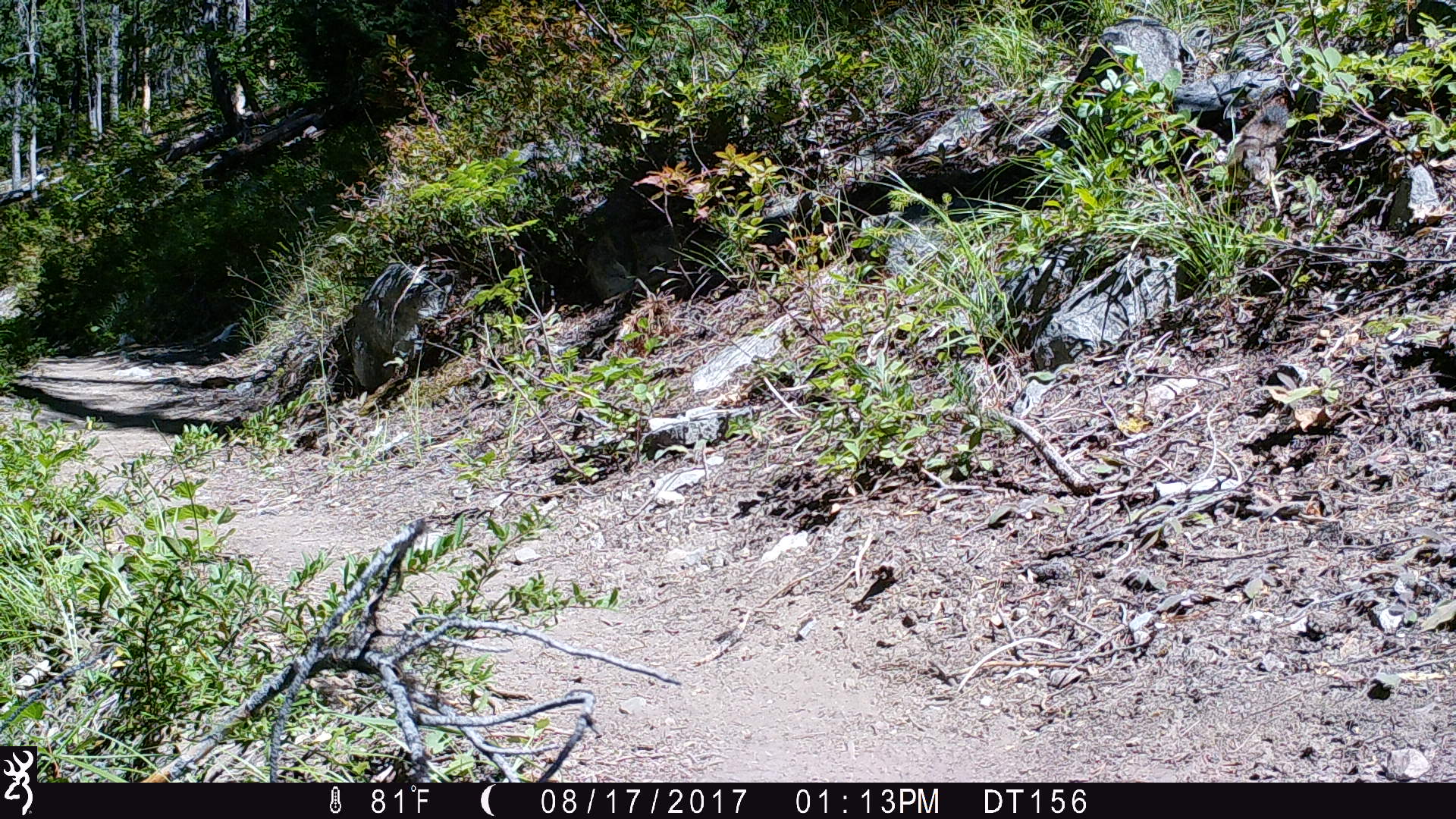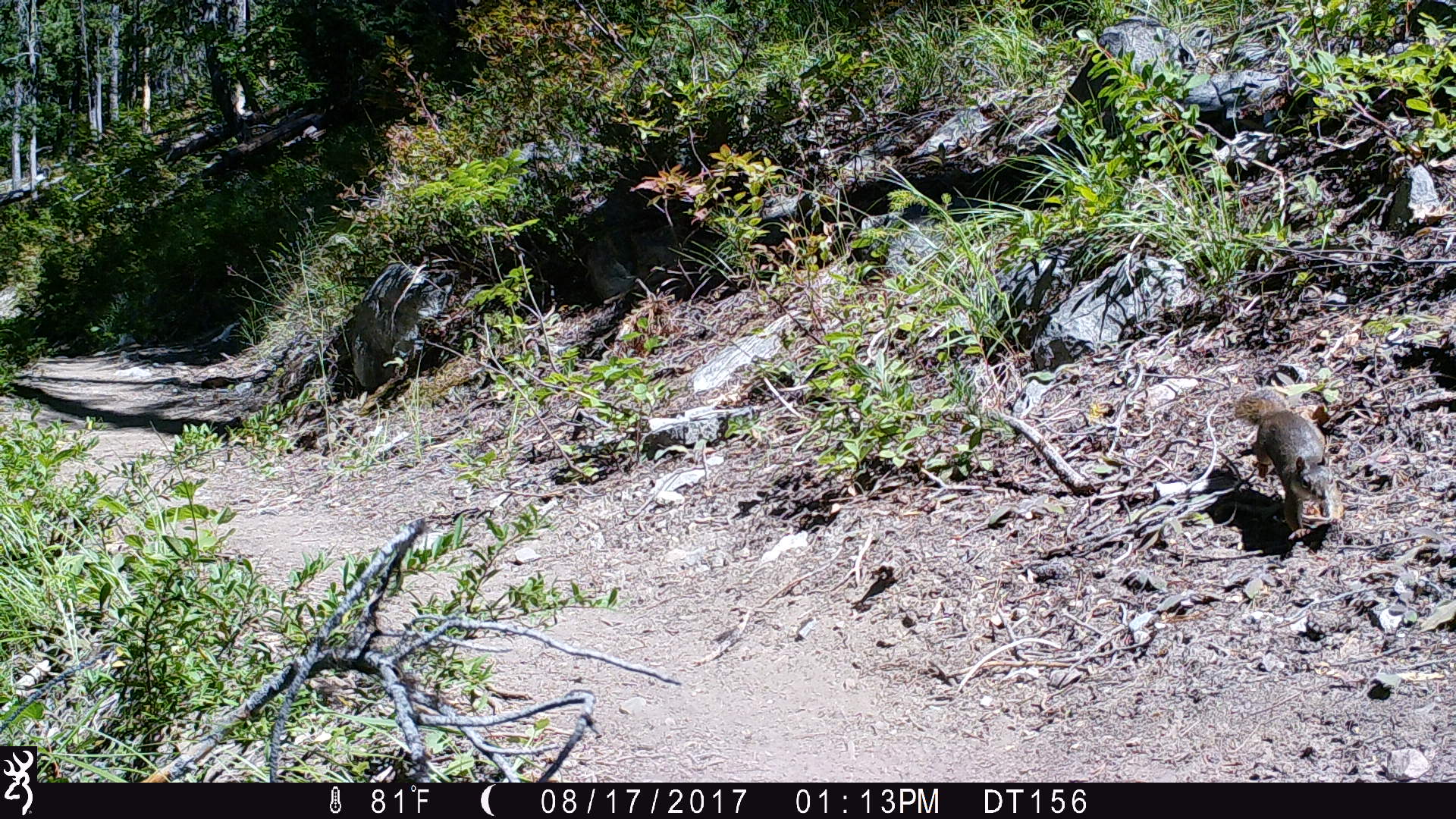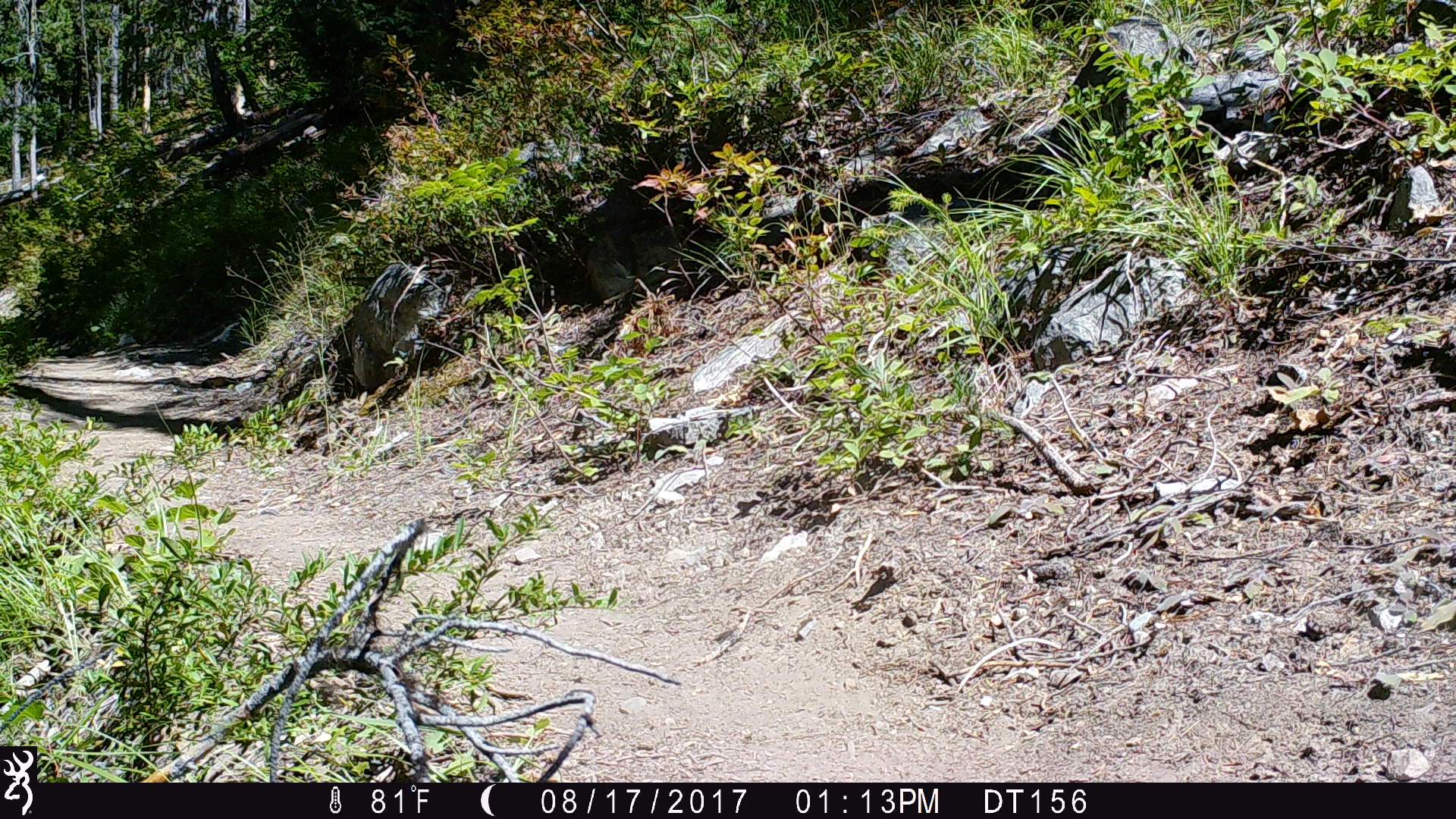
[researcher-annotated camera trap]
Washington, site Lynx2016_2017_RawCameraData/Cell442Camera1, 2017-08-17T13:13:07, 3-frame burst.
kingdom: Animalia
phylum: Chordata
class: Mammalia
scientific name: Mammalia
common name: small mammal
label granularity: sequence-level